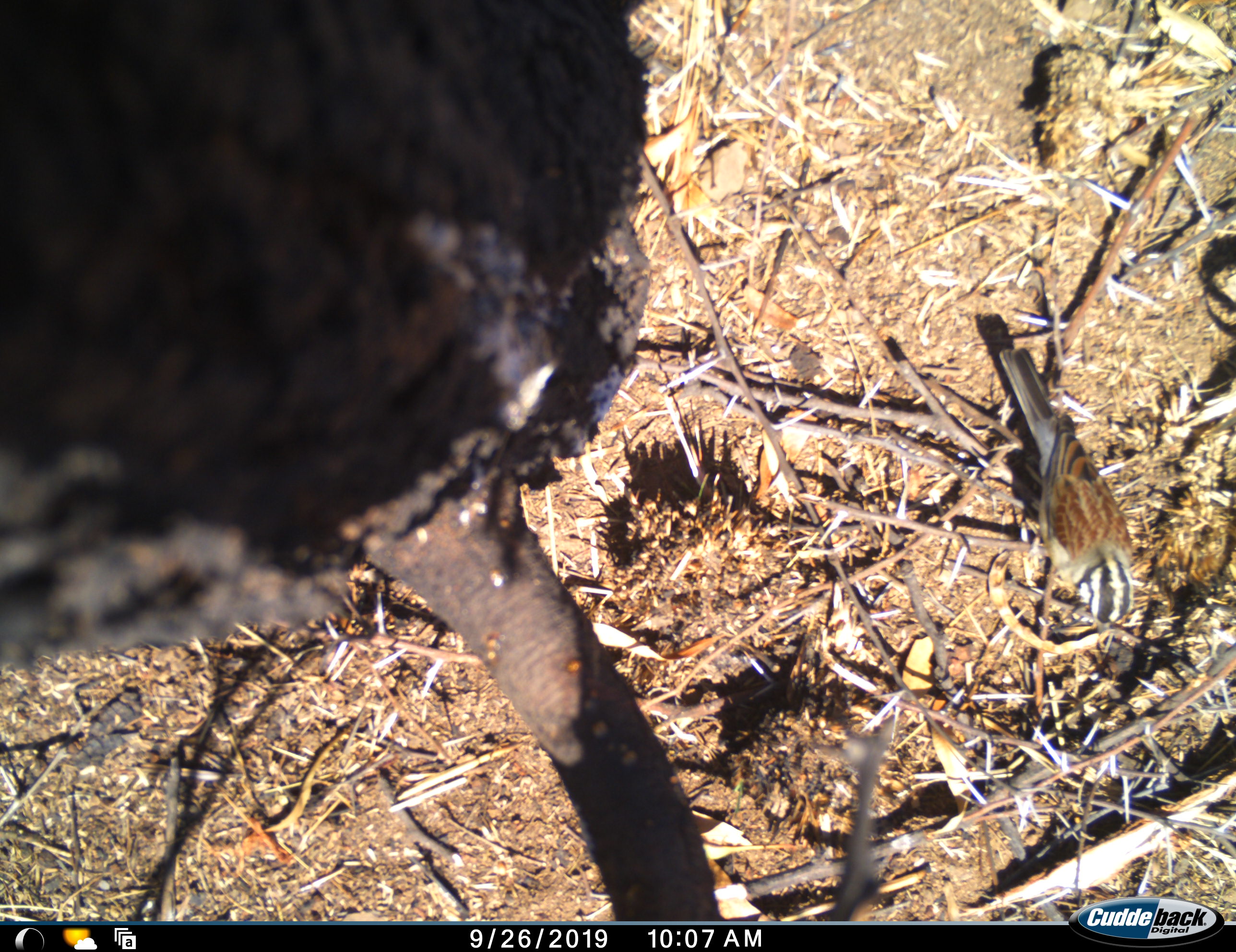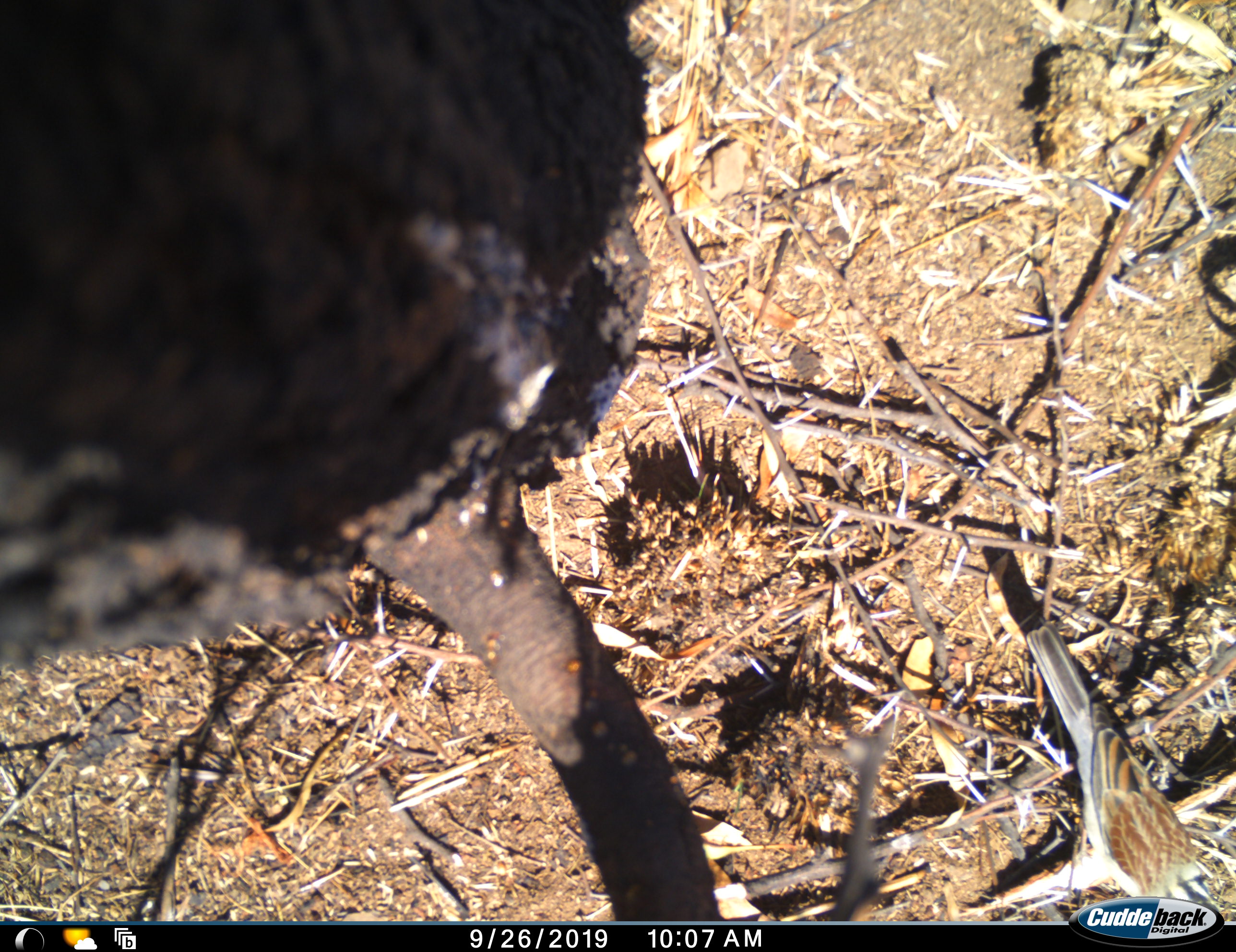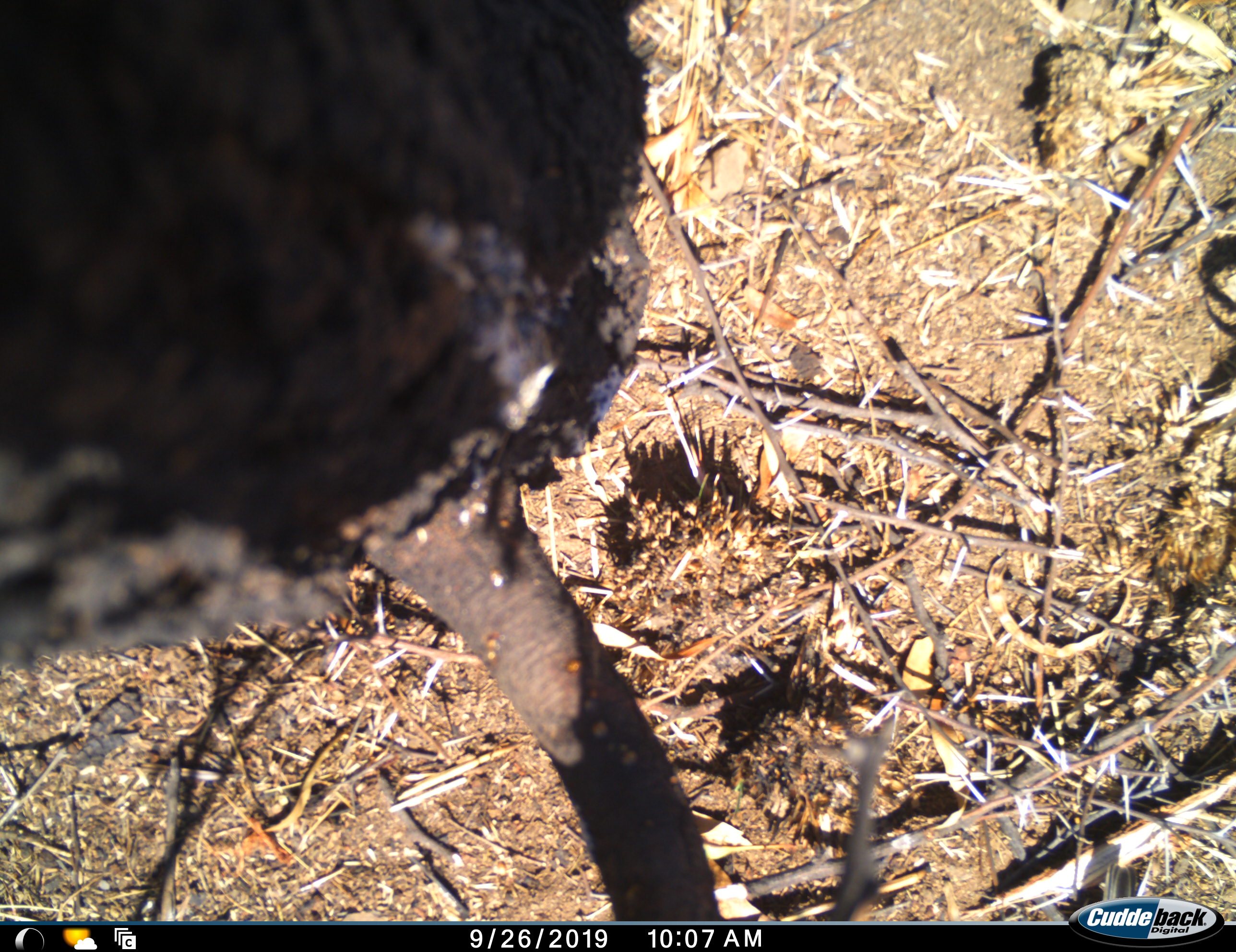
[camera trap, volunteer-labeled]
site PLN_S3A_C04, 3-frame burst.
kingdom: Animalia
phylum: Chordata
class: Aves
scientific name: Aves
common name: bird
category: birdother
Birdother (bird) (Aves), count 1. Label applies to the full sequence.